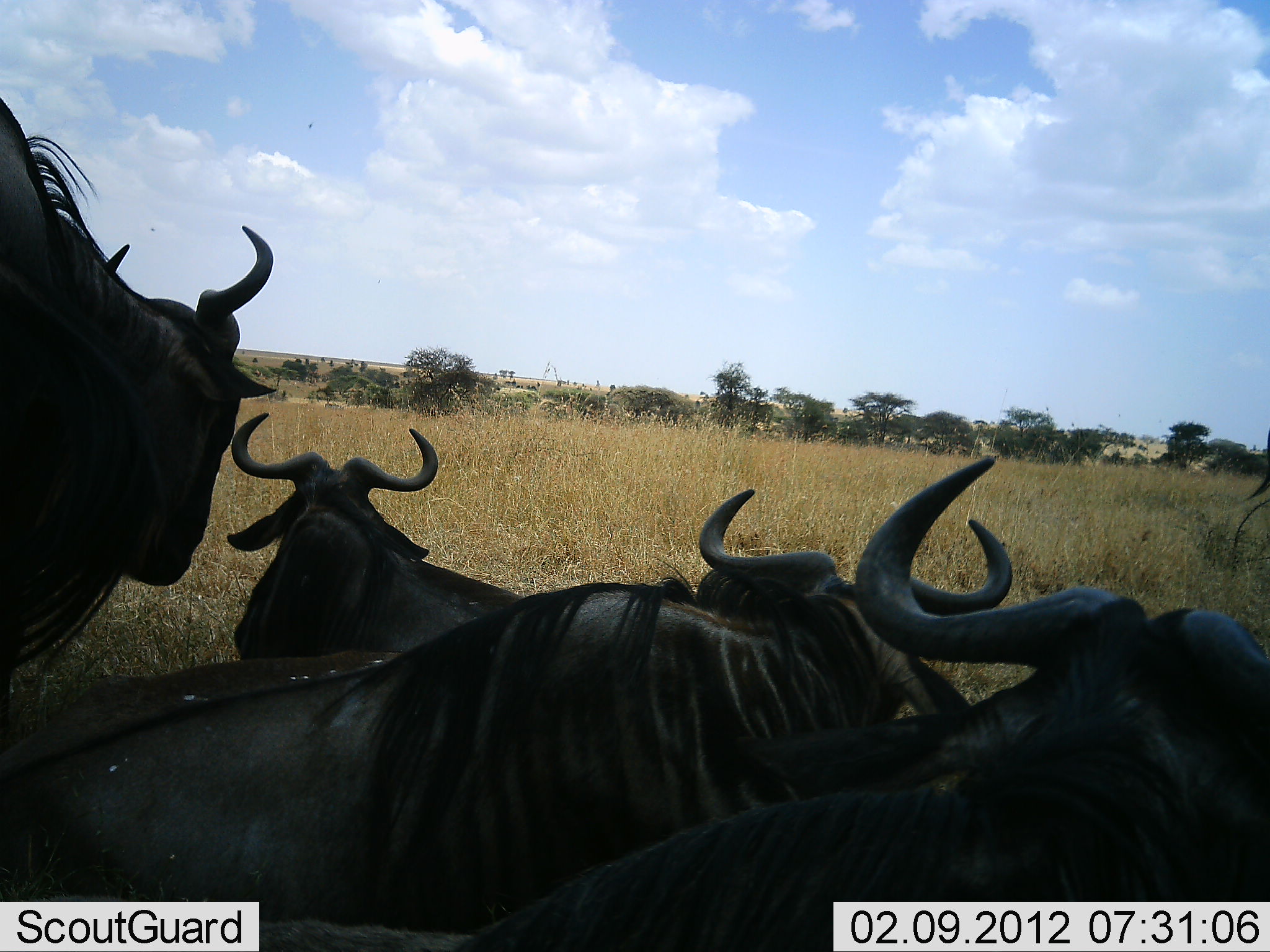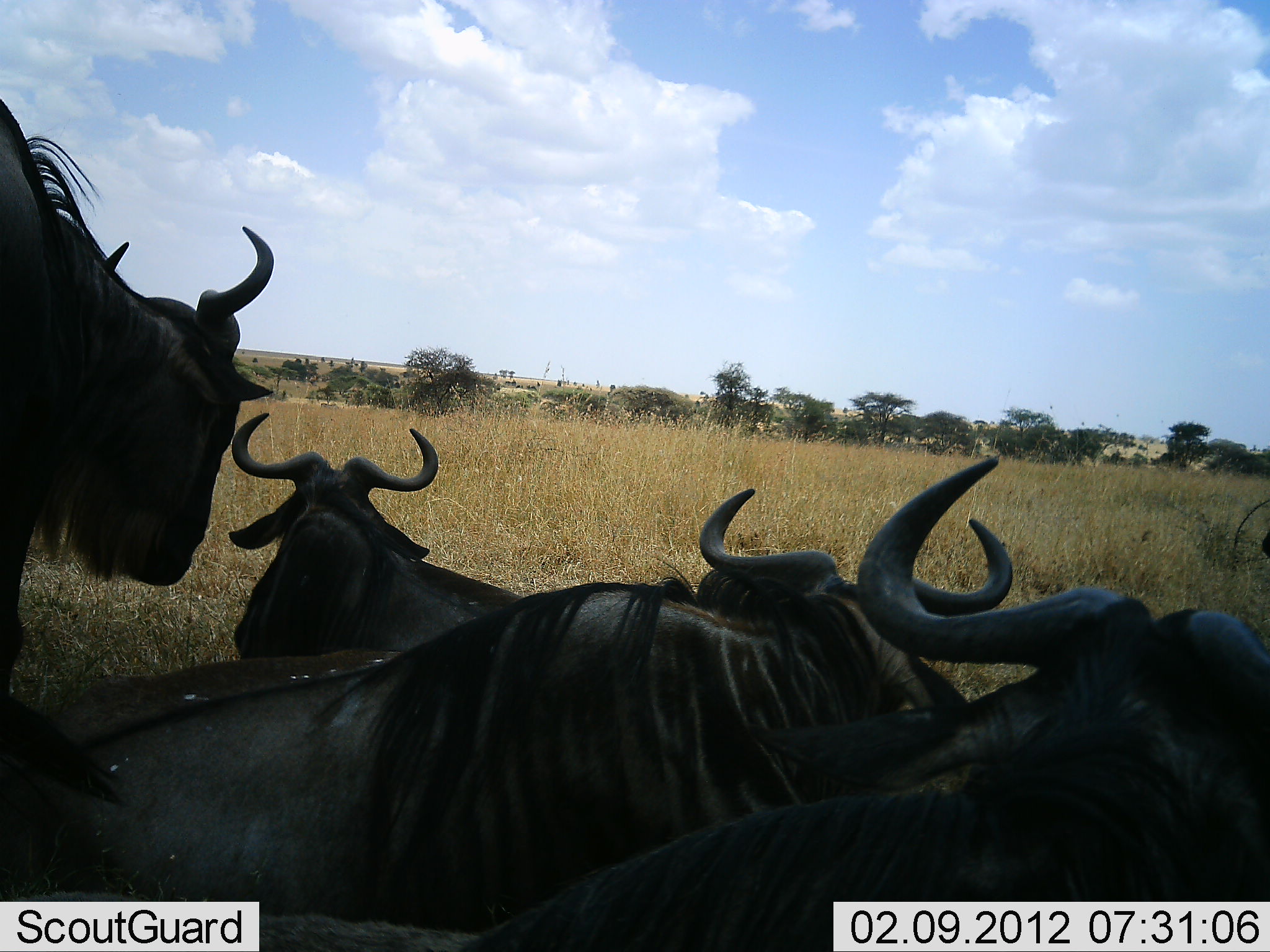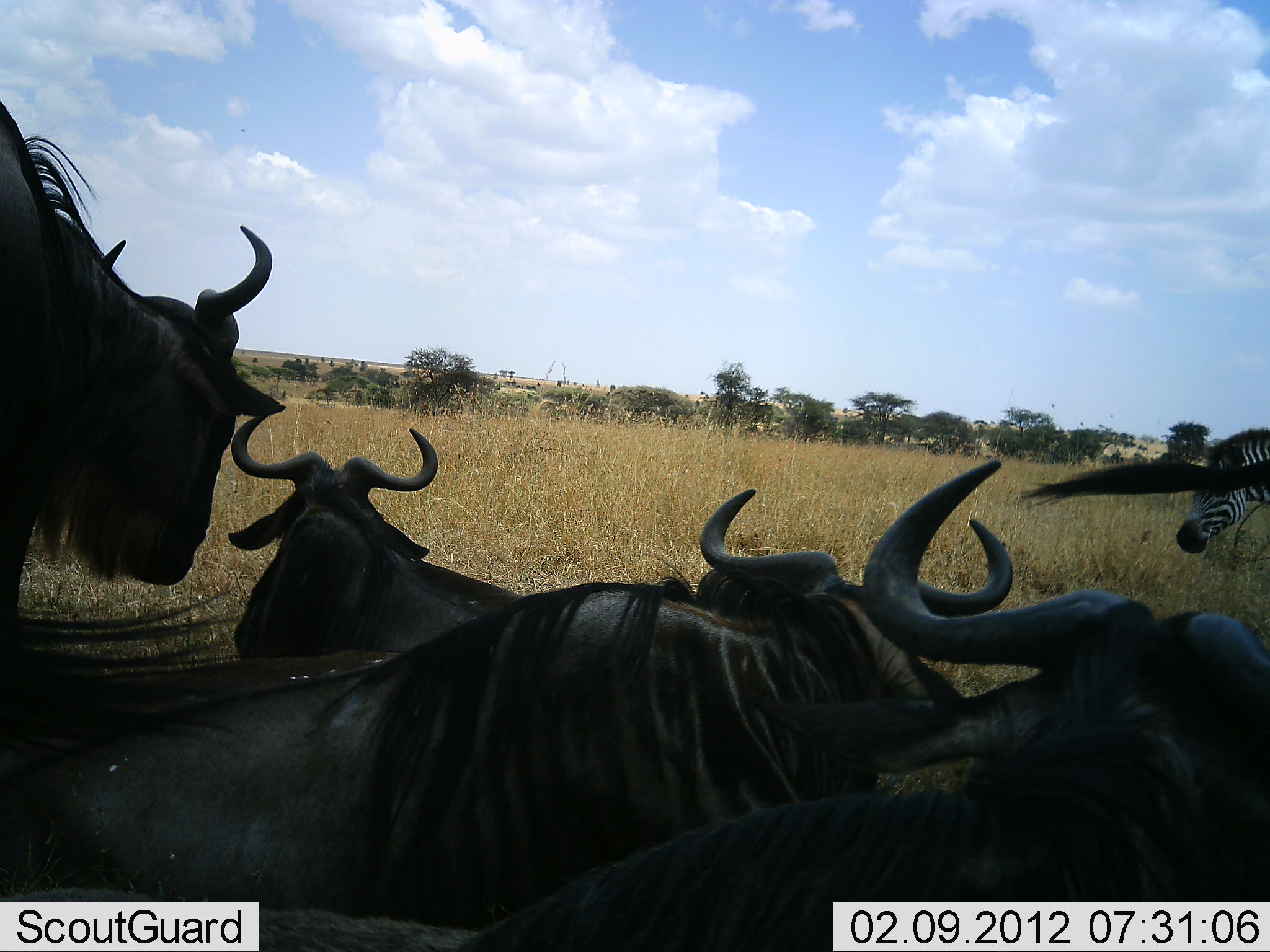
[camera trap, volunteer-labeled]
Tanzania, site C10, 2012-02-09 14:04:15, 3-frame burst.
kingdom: Animalia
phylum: Chordata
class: Mammalia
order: Artiodactyla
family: Bovidae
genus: Connochaetes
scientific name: Connochaetes taurinus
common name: blue wildebeest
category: wildebeest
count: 4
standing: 61%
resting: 93%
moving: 7%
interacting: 4%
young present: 0%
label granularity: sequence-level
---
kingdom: Animalia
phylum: Chordata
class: Mammalia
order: Perissodactyla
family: Equidae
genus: Equus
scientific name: Equus quagga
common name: plains zebra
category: zebra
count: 1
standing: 15%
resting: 0%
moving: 90%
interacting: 0%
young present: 0%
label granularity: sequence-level